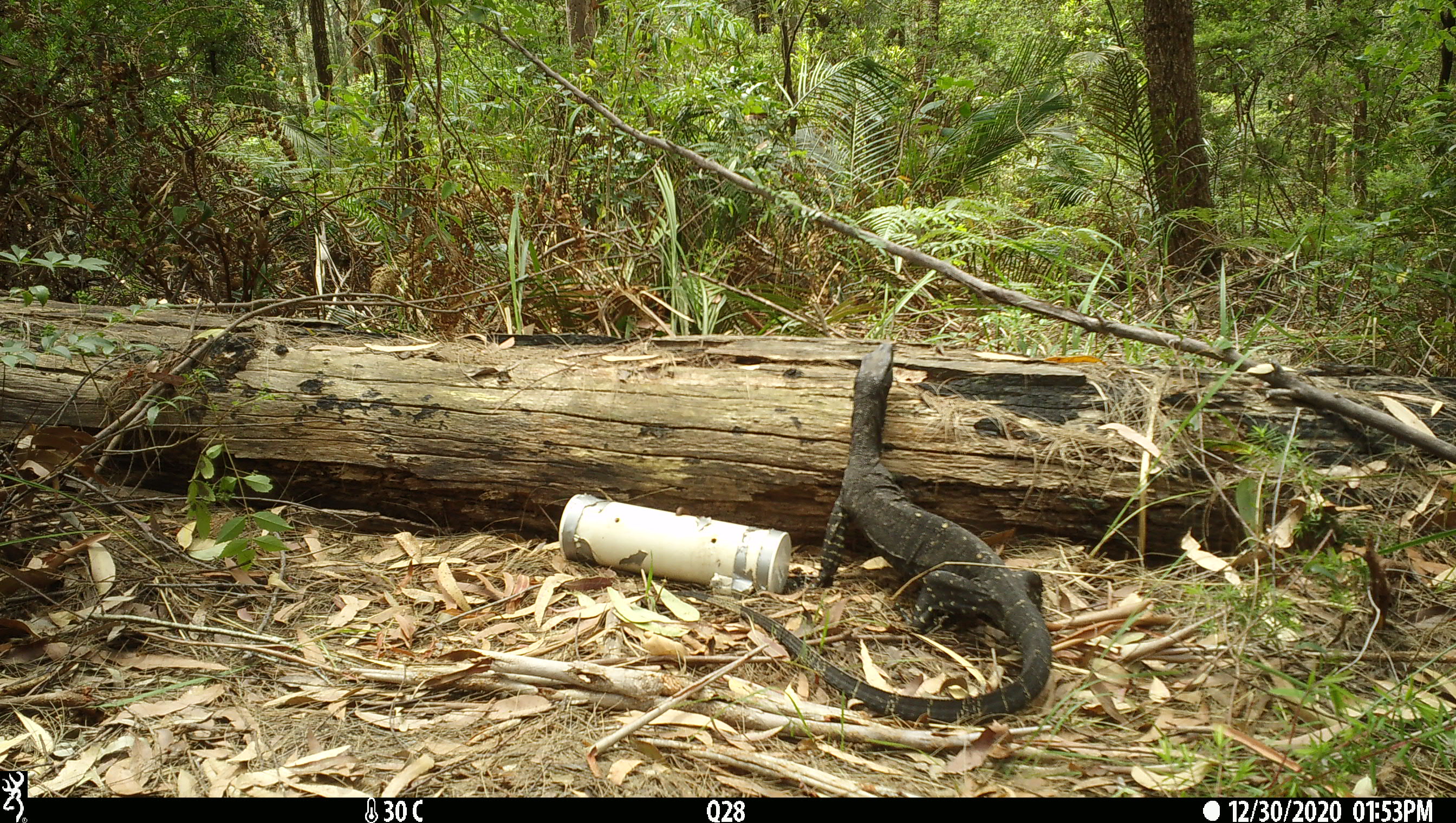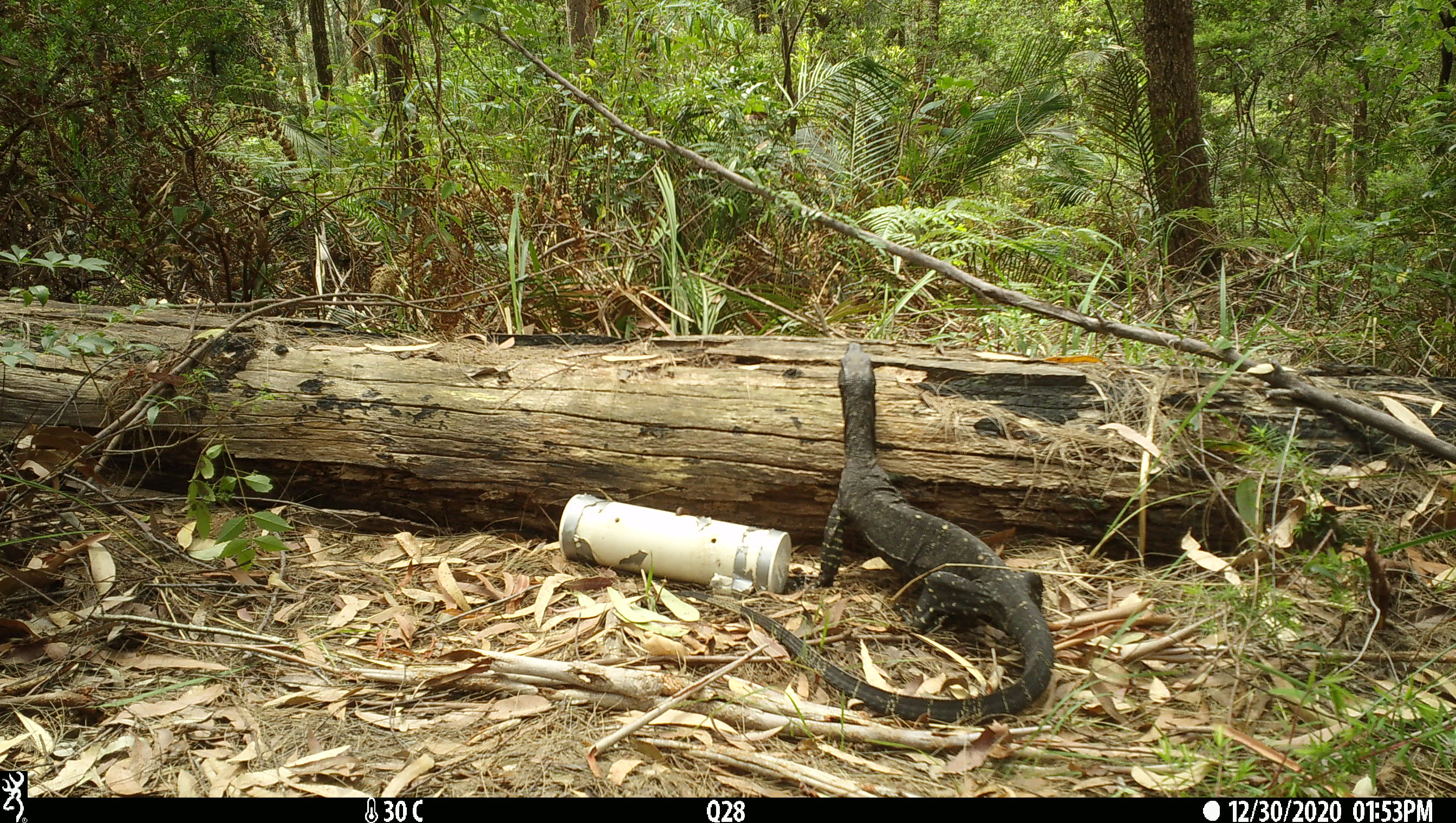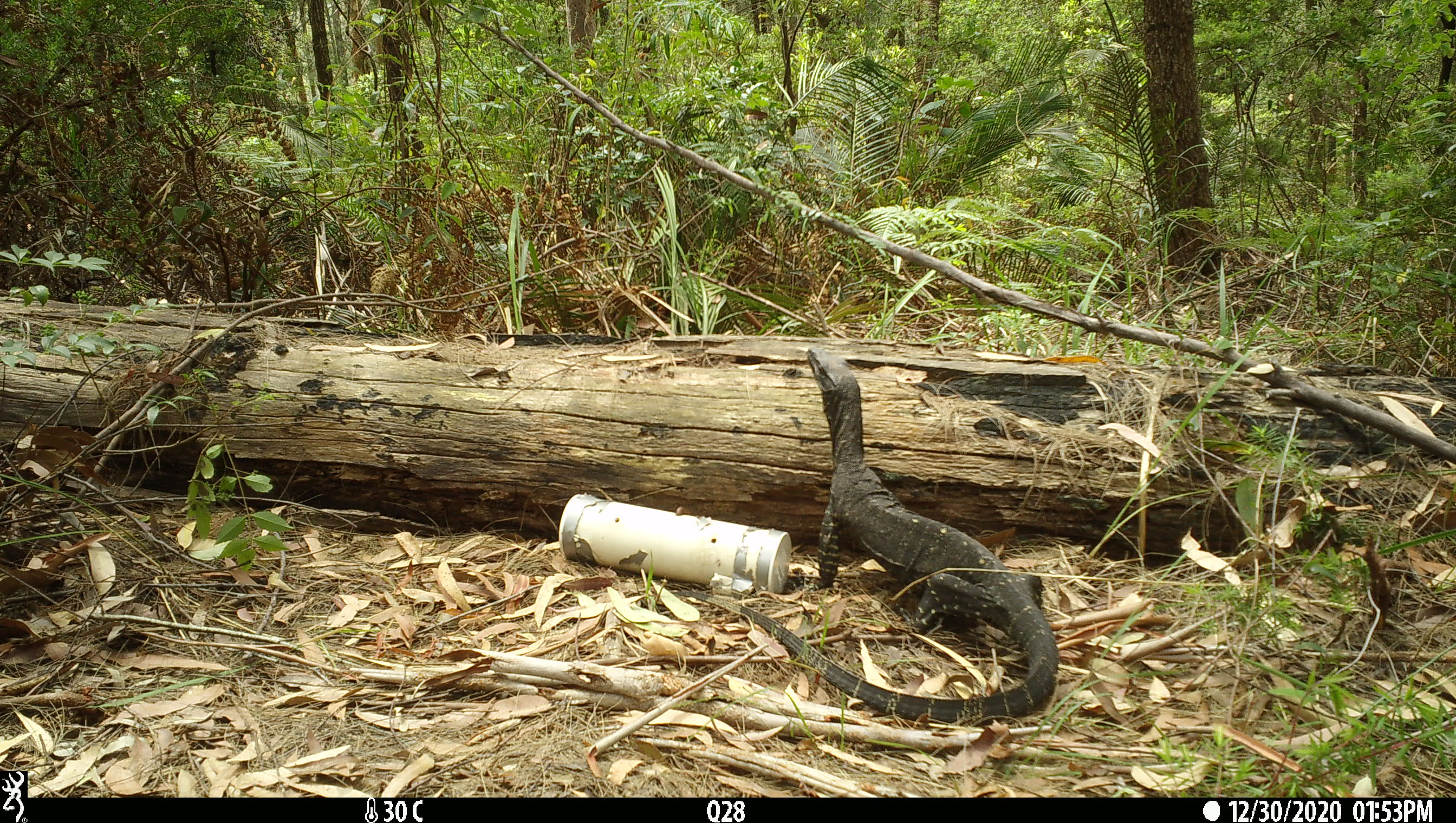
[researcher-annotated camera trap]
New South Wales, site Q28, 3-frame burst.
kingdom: Animalia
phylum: Chordata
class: Reptilia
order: Squamata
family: Varanidae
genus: Varanus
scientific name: Varanus varius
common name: lace monitor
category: goanna